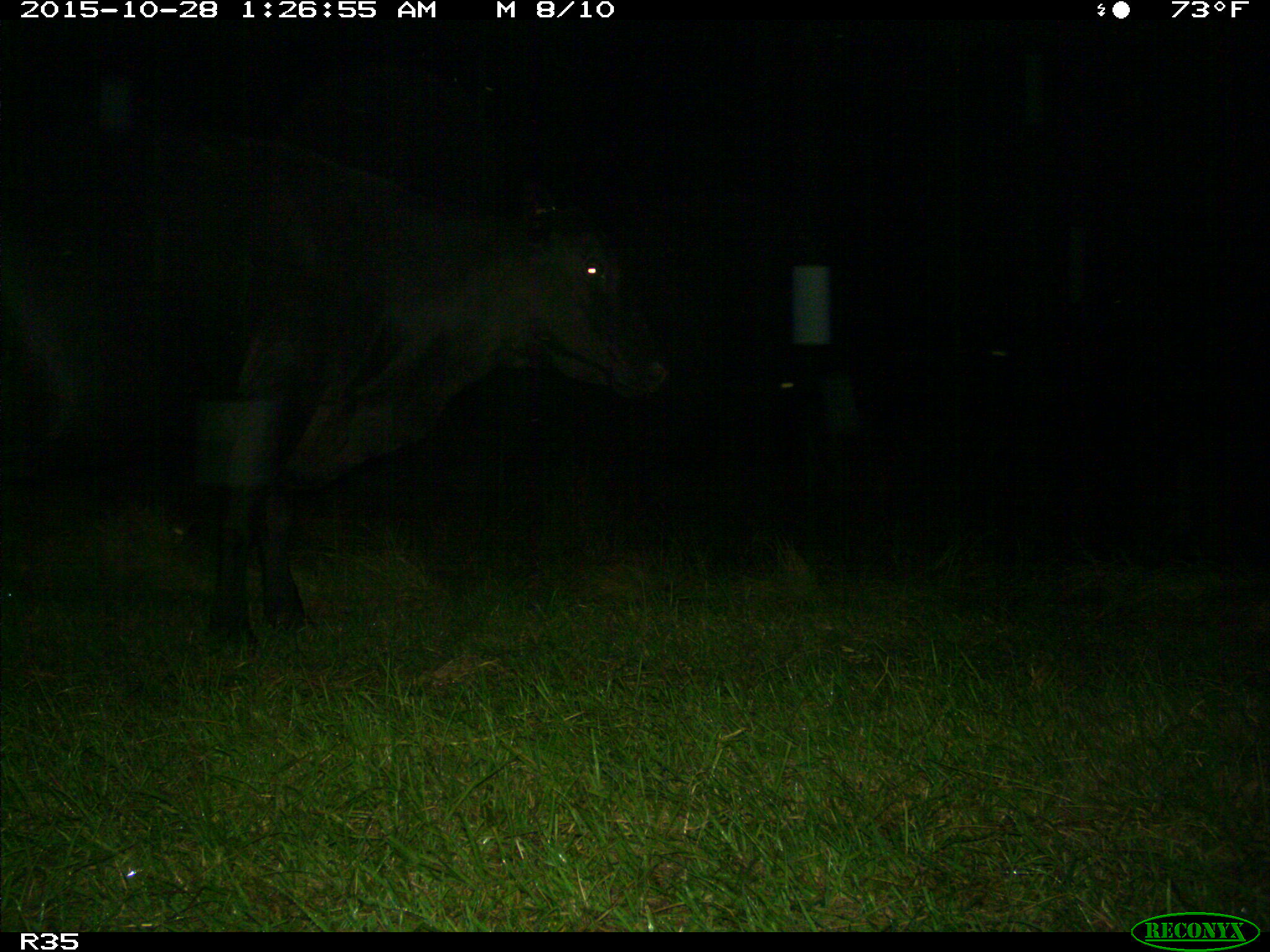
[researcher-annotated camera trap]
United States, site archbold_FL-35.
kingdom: Animalia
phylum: Chordata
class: Mammalia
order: Artiodactyla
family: Bovidae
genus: Bos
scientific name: Bos taurus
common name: domestic cow